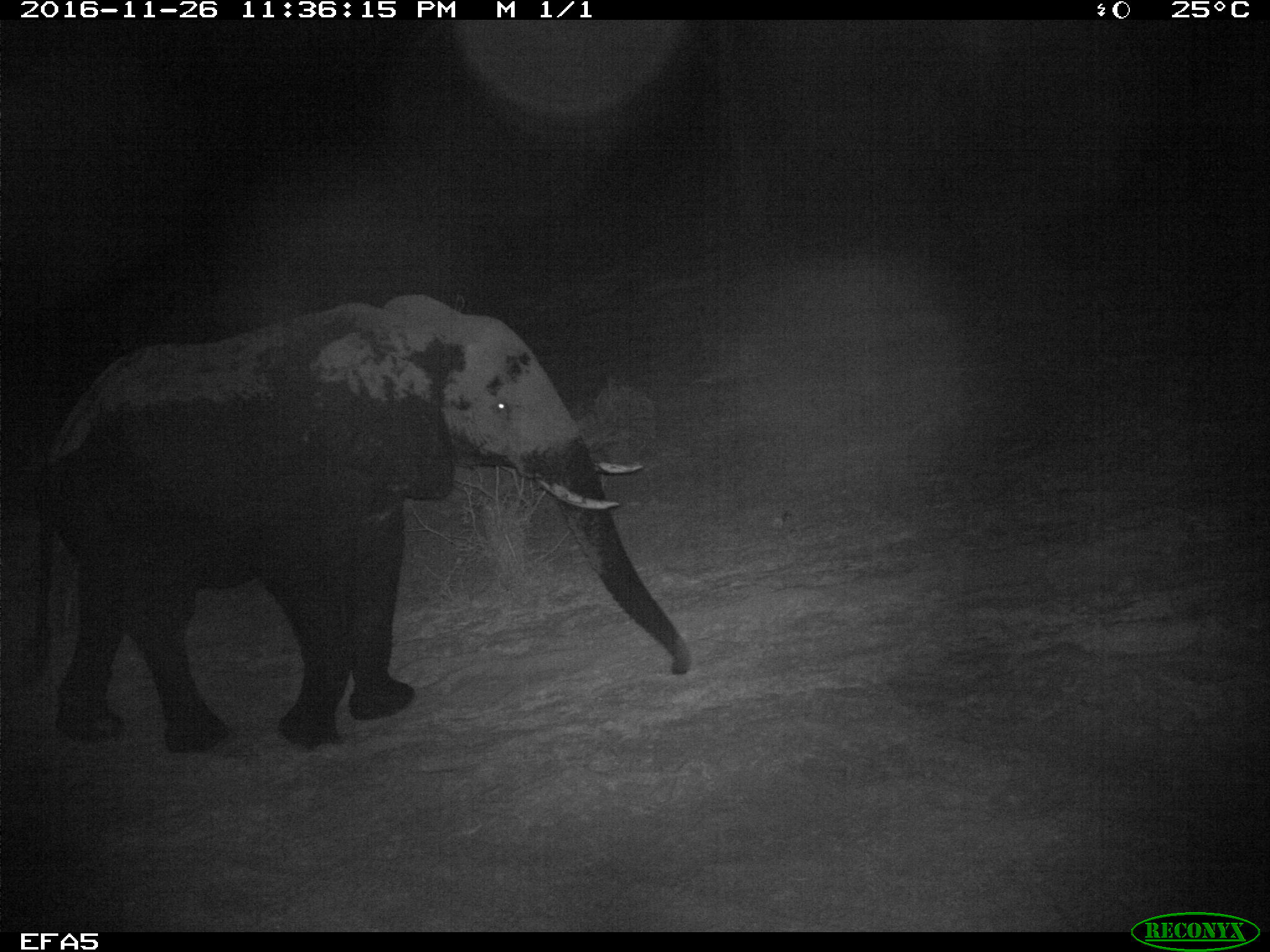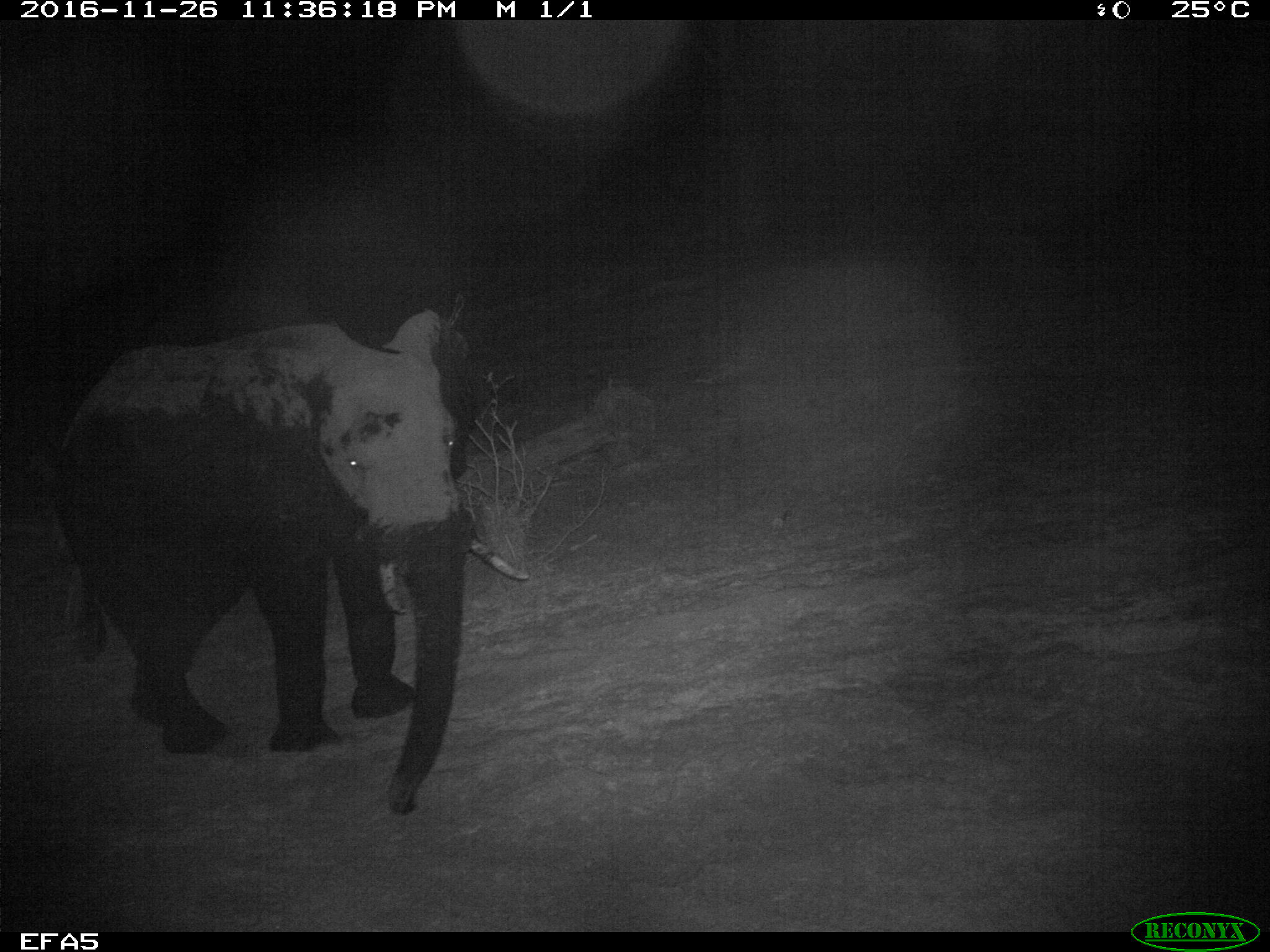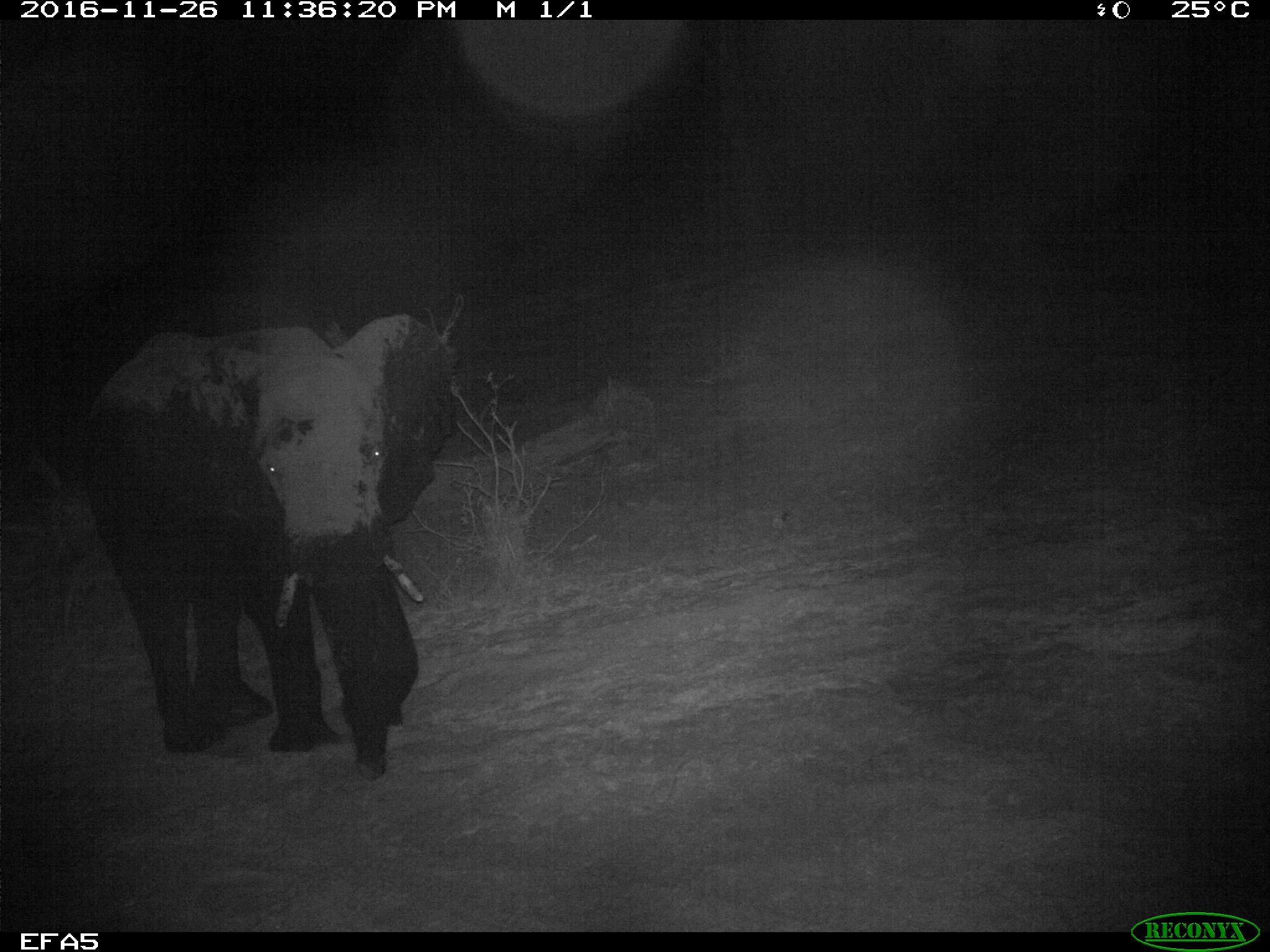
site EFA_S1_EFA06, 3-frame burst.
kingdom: Animalia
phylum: Chordata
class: Mammalia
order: Proboscidea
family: Elephantidae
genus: Loxodonta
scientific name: Loxodonta africana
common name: african bush elephant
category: elephant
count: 1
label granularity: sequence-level